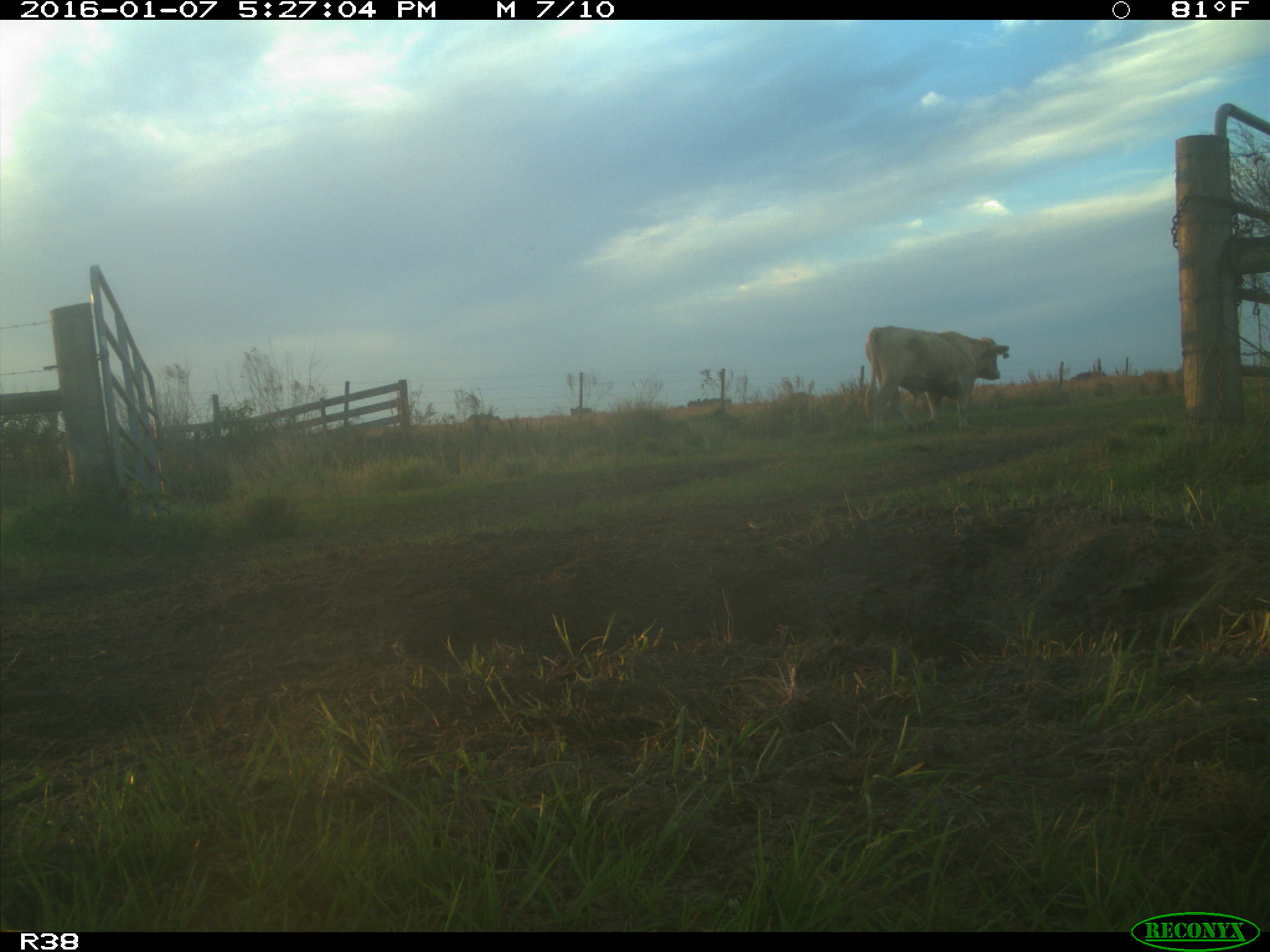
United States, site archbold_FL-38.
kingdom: Animalia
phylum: Chordata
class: Mammalia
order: Artiodactyla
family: Bovidae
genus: Bos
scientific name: Bos taurus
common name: domestic cow